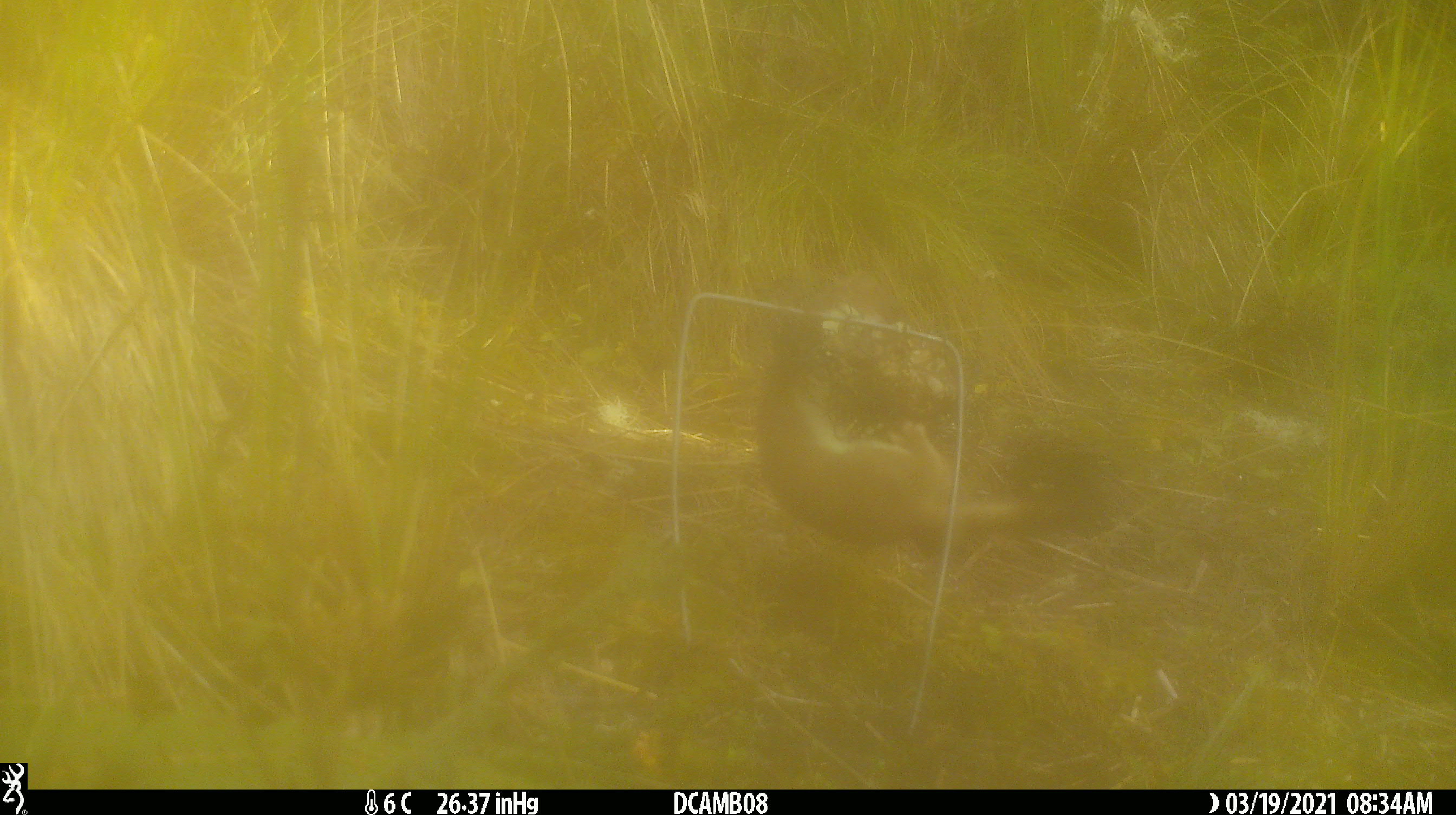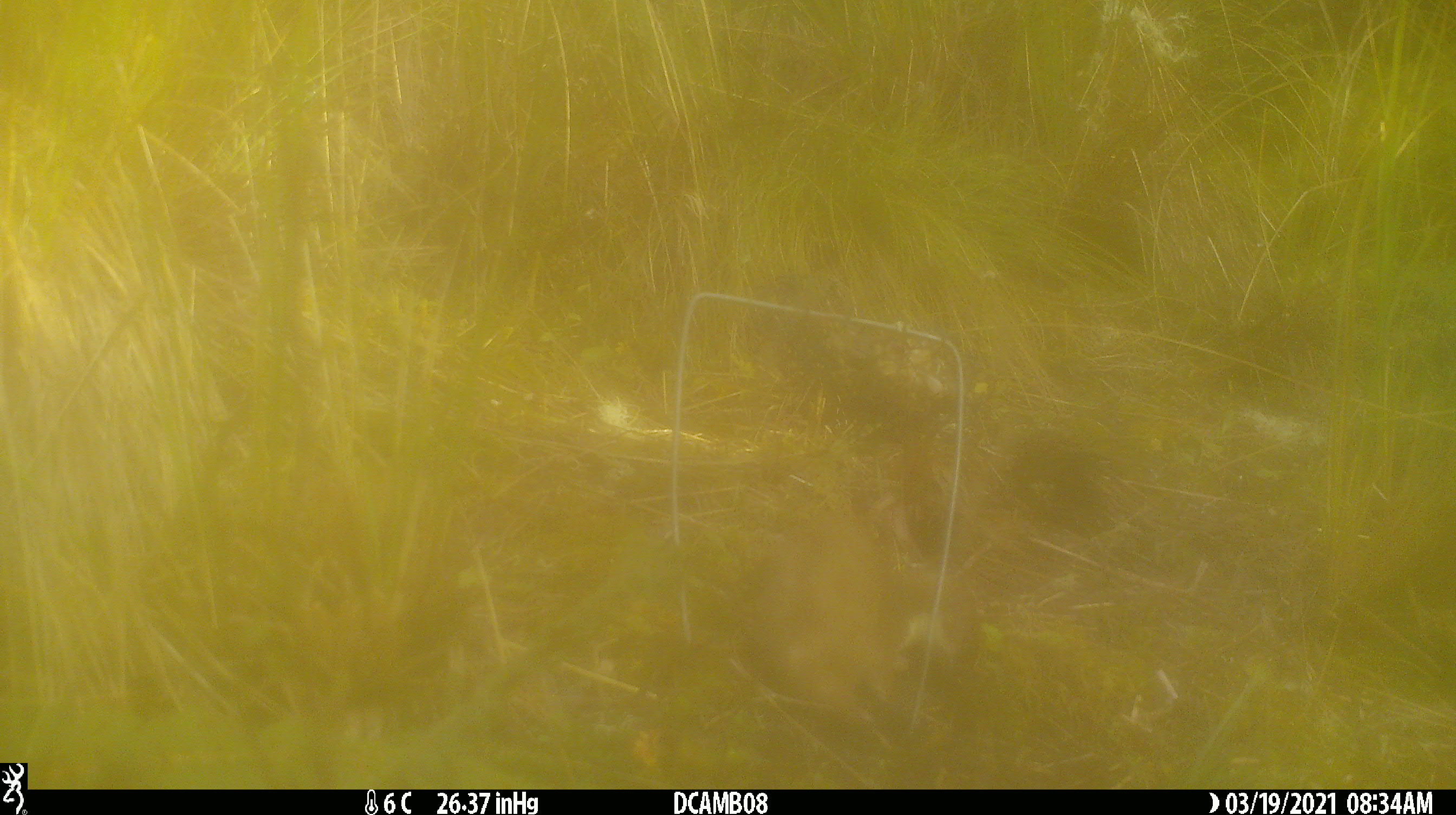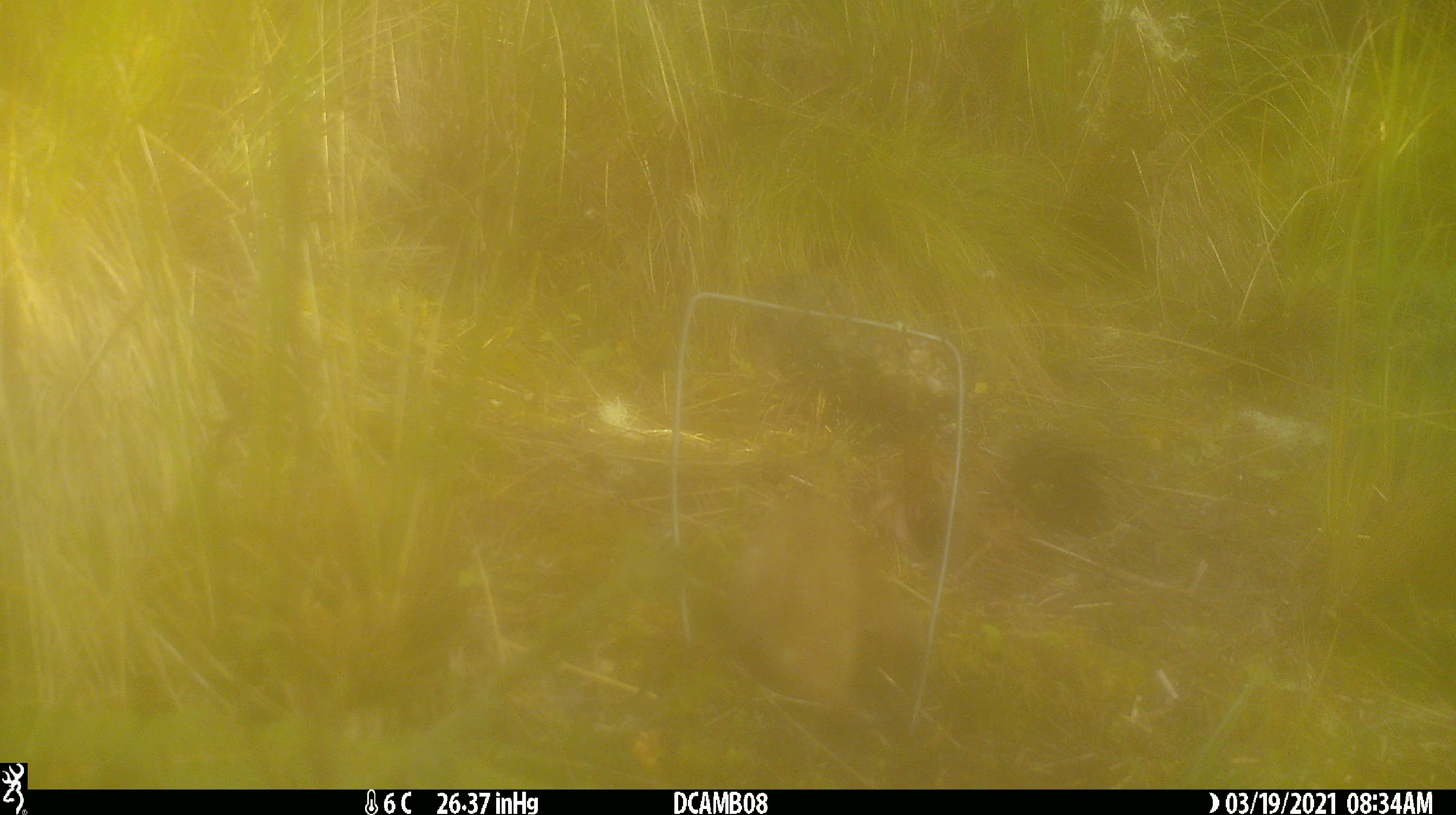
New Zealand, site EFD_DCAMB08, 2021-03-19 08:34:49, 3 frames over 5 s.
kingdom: Animalia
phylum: Chordata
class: Mammalia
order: Carnivora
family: Mustelidae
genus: Mustela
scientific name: Mustela erminea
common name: stoat